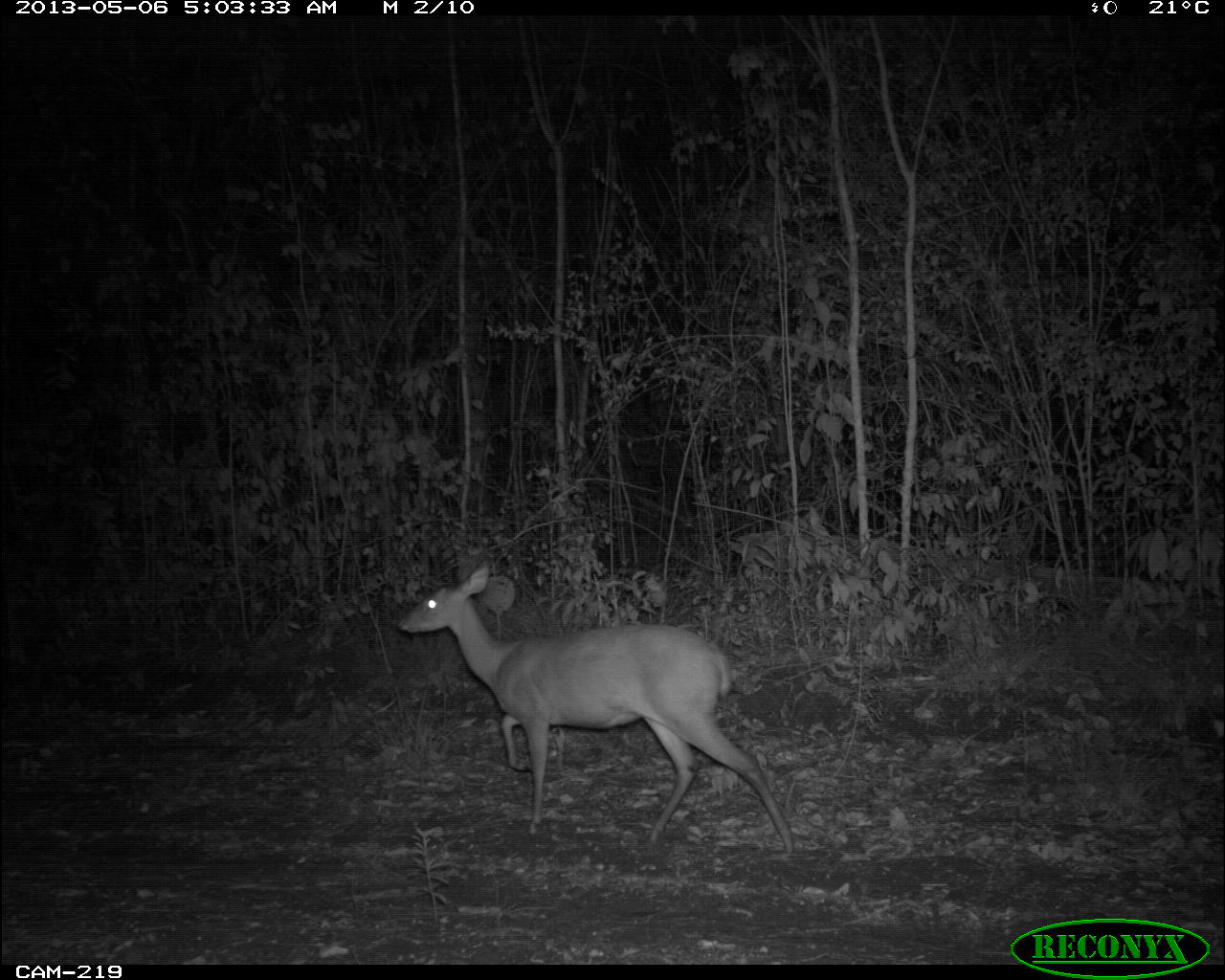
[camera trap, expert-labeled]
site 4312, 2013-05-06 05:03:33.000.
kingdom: Animalia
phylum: Chordata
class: Mammalia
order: Artiodactyla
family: Cervidae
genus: Mazama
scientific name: Mazama temama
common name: central american red brocket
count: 1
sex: female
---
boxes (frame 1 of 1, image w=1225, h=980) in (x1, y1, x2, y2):
mazama temama: (396, 559, 793, 854)